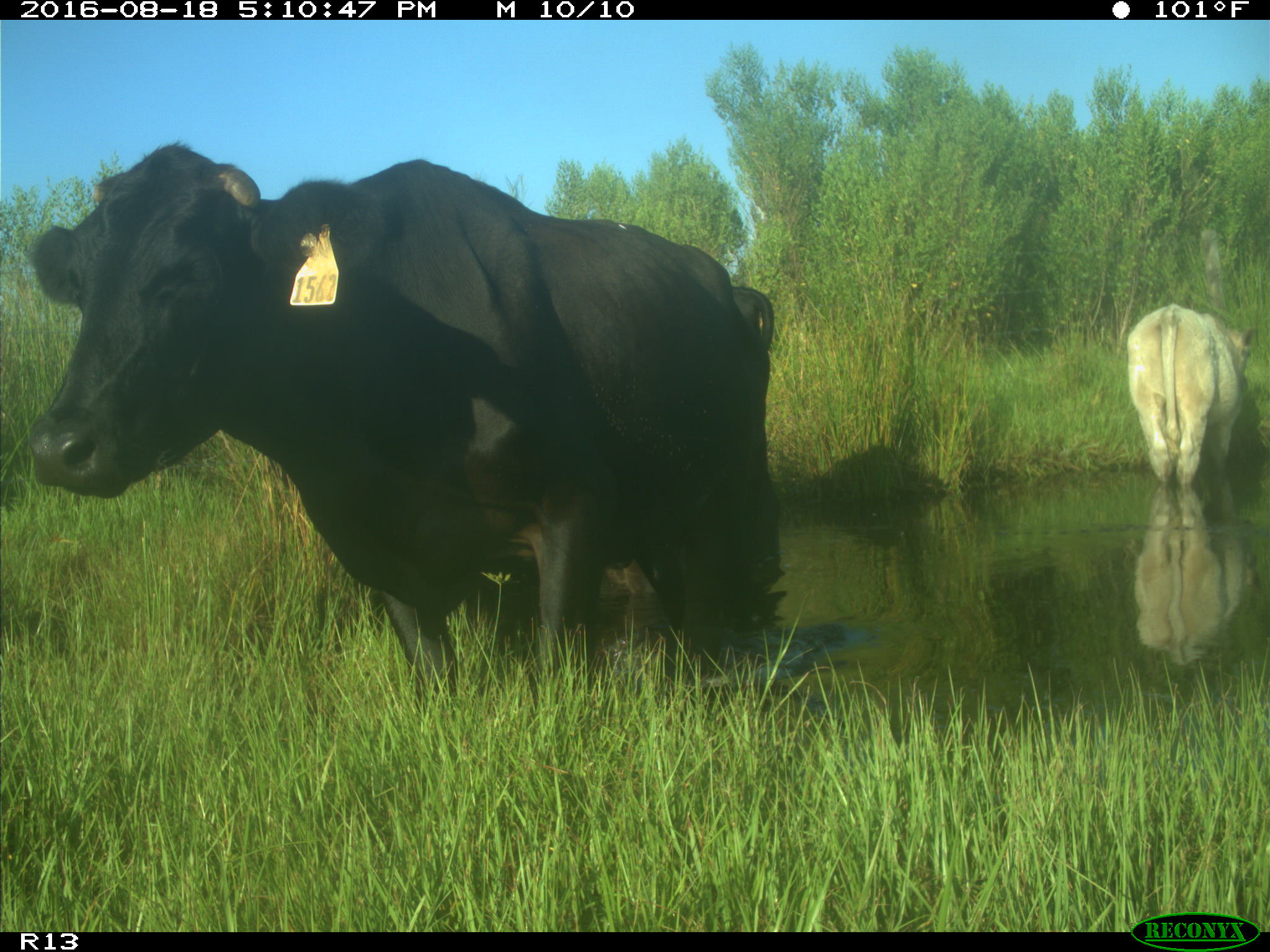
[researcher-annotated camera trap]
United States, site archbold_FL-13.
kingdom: Animalia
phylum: Chordata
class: Mammalia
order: Artiodactyla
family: Bovidae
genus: Bos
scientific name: Bos taurus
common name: domestic cow